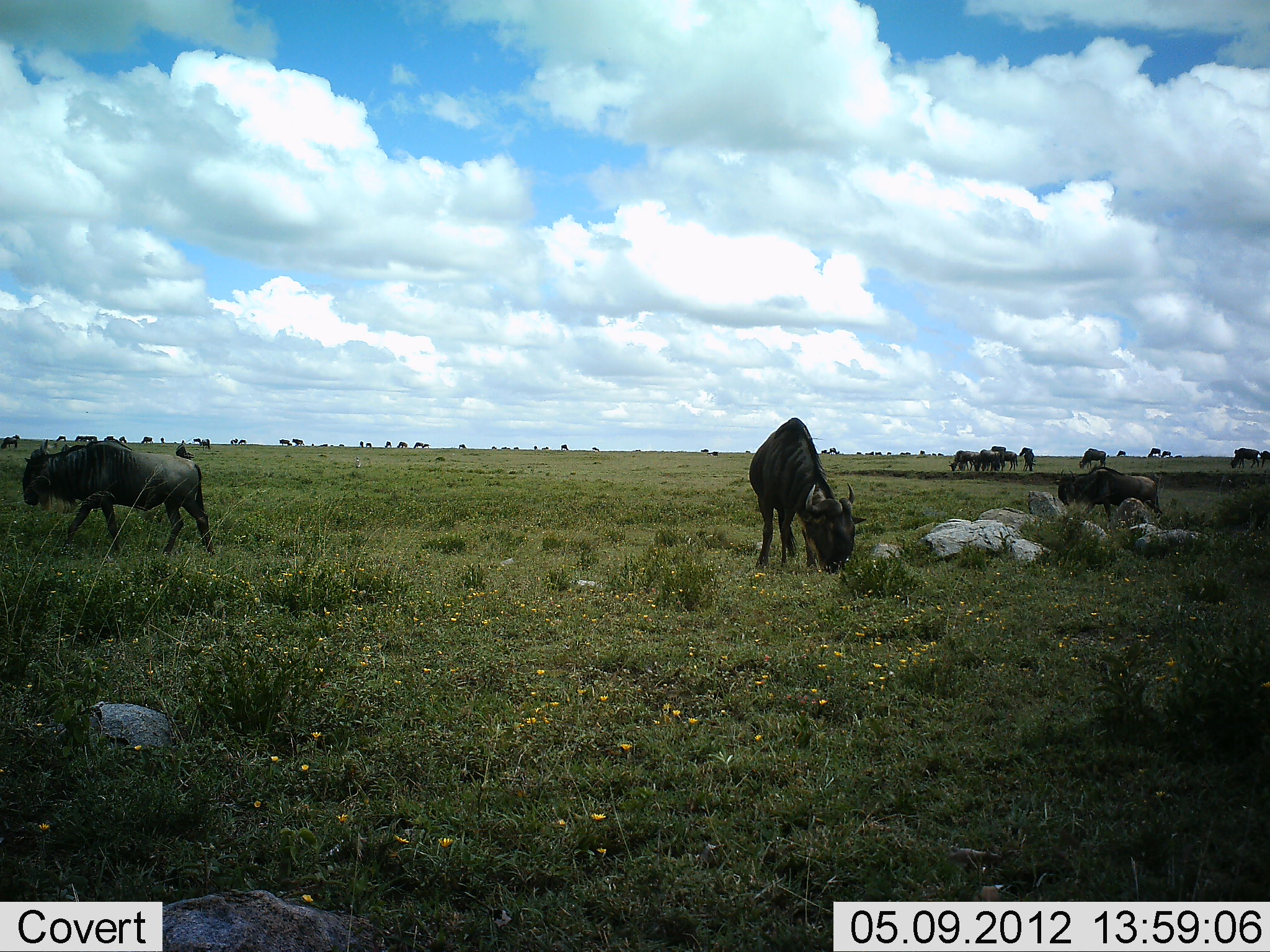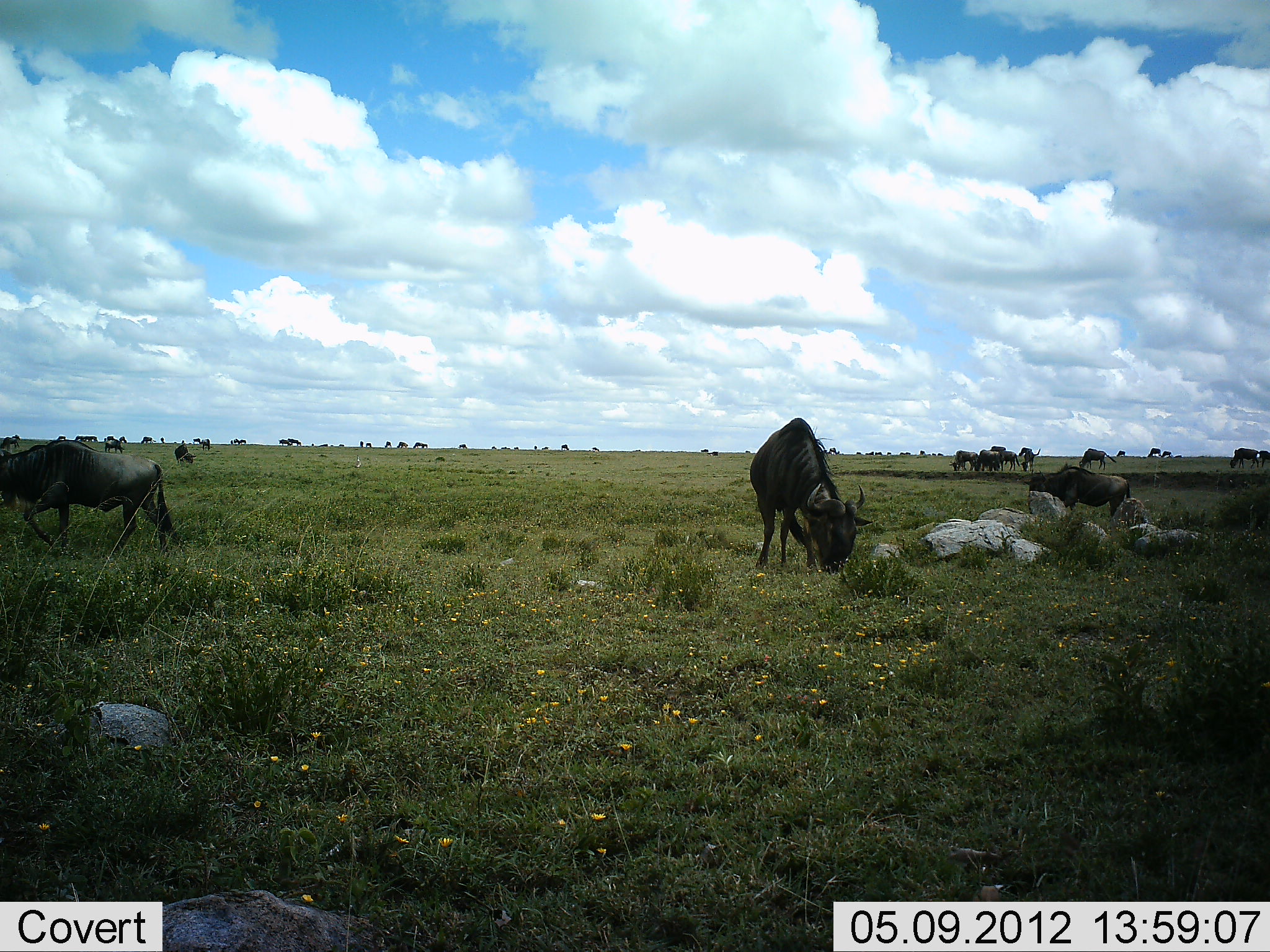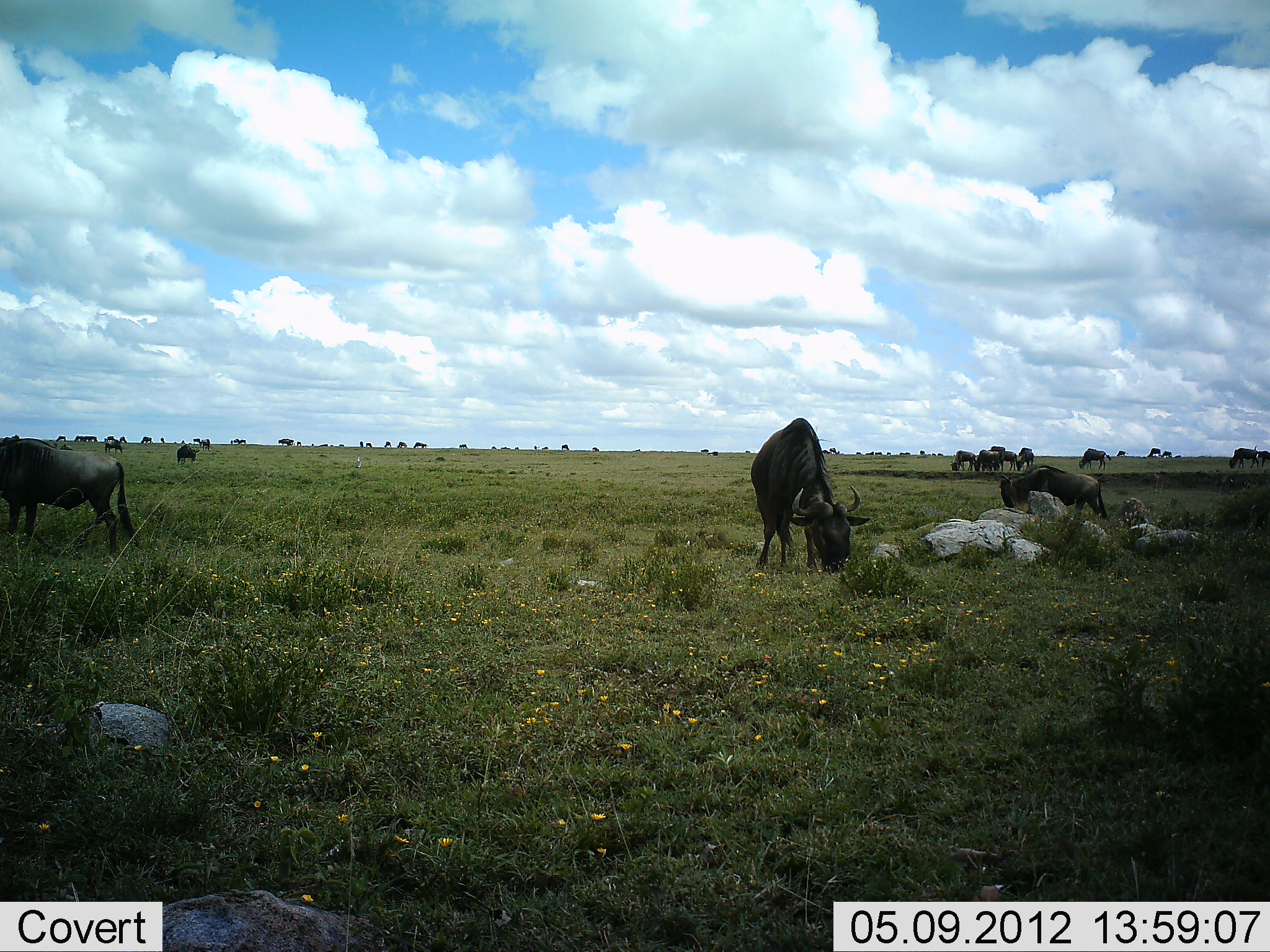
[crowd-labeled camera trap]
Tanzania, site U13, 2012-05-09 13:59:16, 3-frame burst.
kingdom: Animalia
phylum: Chordata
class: Mammalia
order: Artiodactyla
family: Bovidae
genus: Connochaetes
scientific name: Connochaetes taurinus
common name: blue wildebeest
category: wildebeest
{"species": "wildebeest (blue wildebeest) (Connochaetes taurinus)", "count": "11-50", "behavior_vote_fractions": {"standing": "60%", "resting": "0%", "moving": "80%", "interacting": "0%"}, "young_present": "0%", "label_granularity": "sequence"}